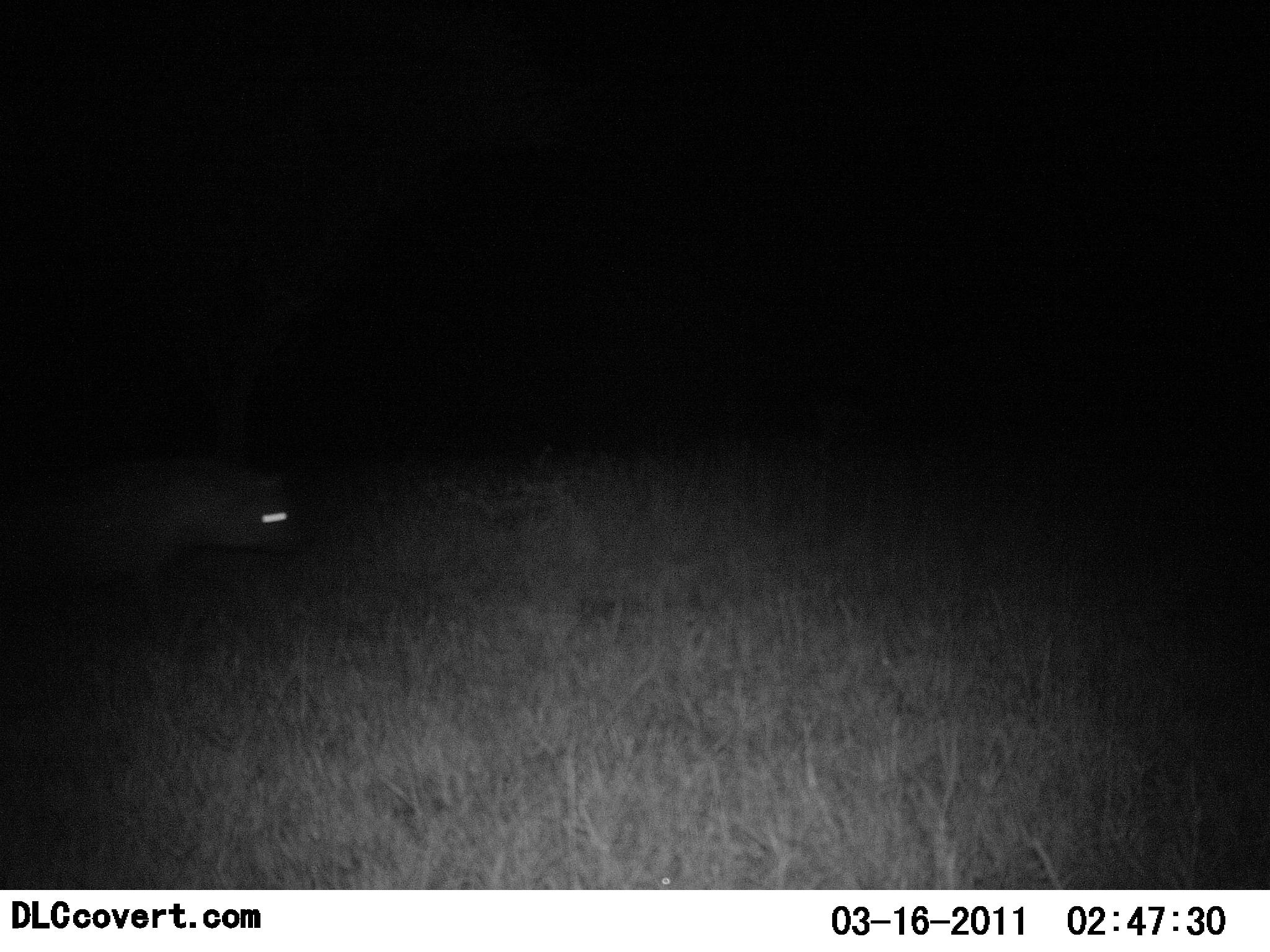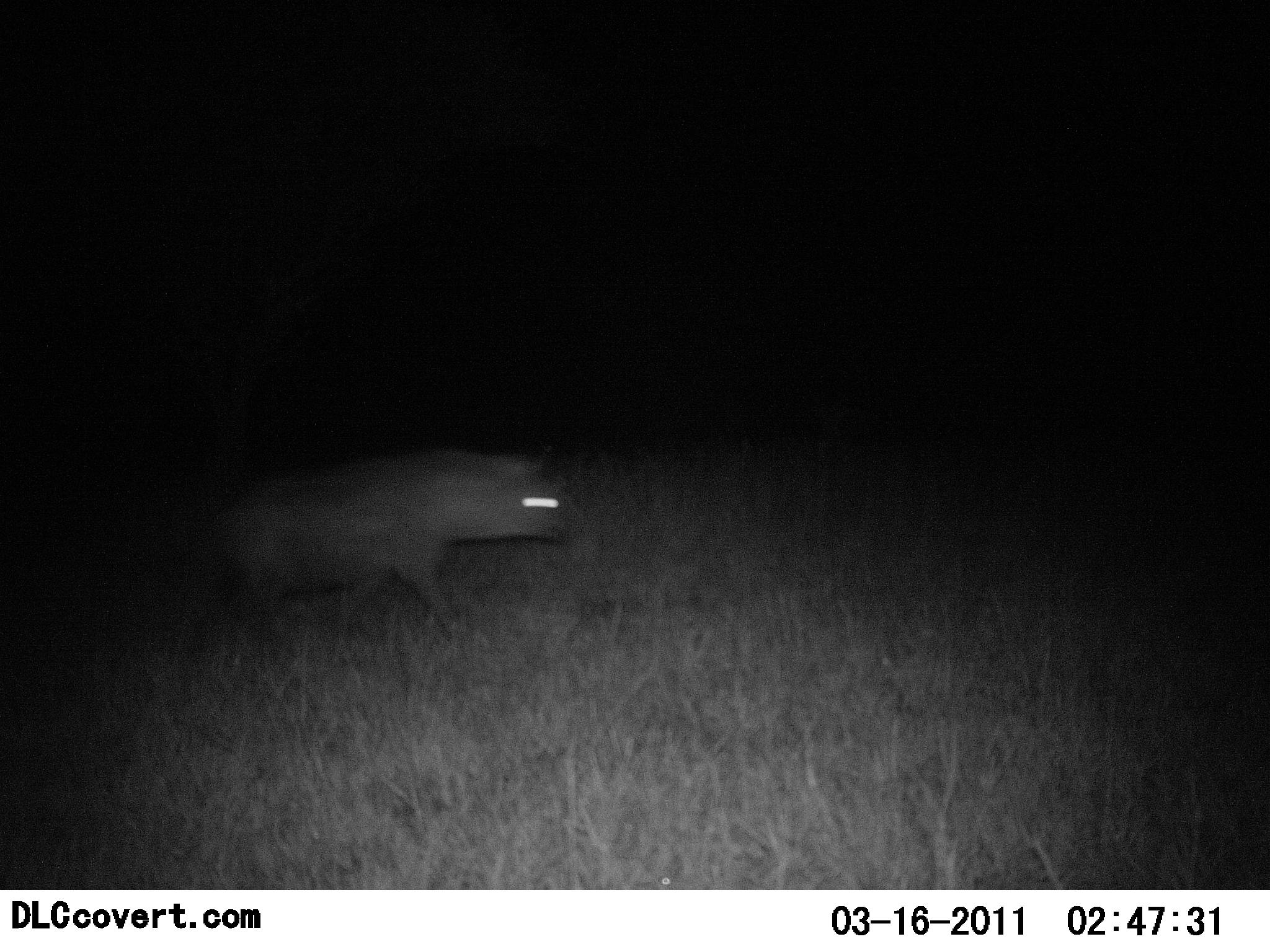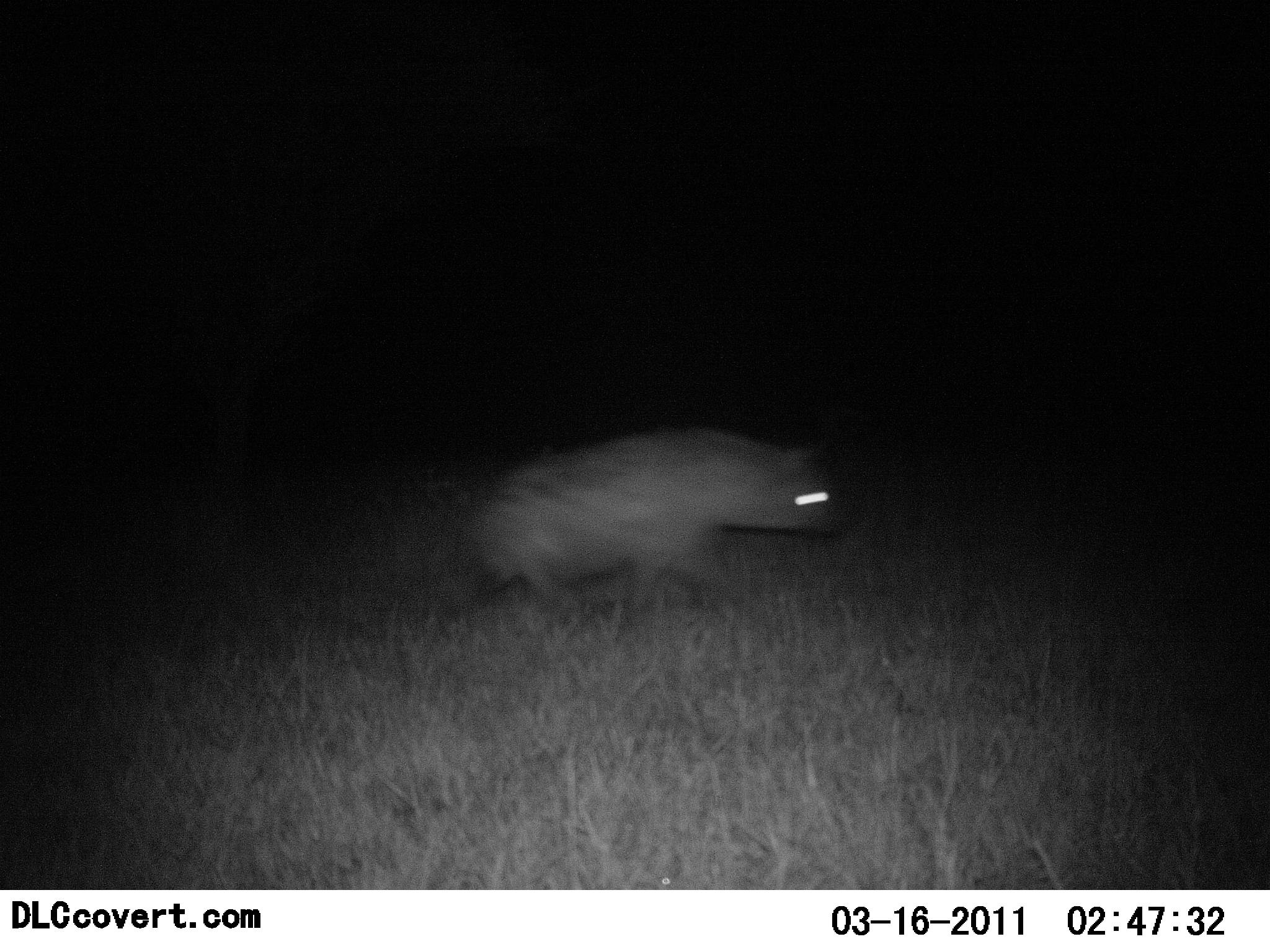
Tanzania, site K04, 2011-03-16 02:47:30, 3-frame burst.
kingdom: Animalia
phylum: Chordata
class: Mammalia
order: Carnivora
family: Hyaenidae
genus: Crocuta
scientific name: Crocuta crocuta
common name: spotted hyena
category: hyenaspotted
Hyenaspotted (spotted hyena) (Crocuta crocuta), count 1. Behavior (volunteer vote fractions): standing 0%, resting 0%, moving 100%, interacting 0%. Young present (vote fraction): 0%. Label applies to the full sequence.